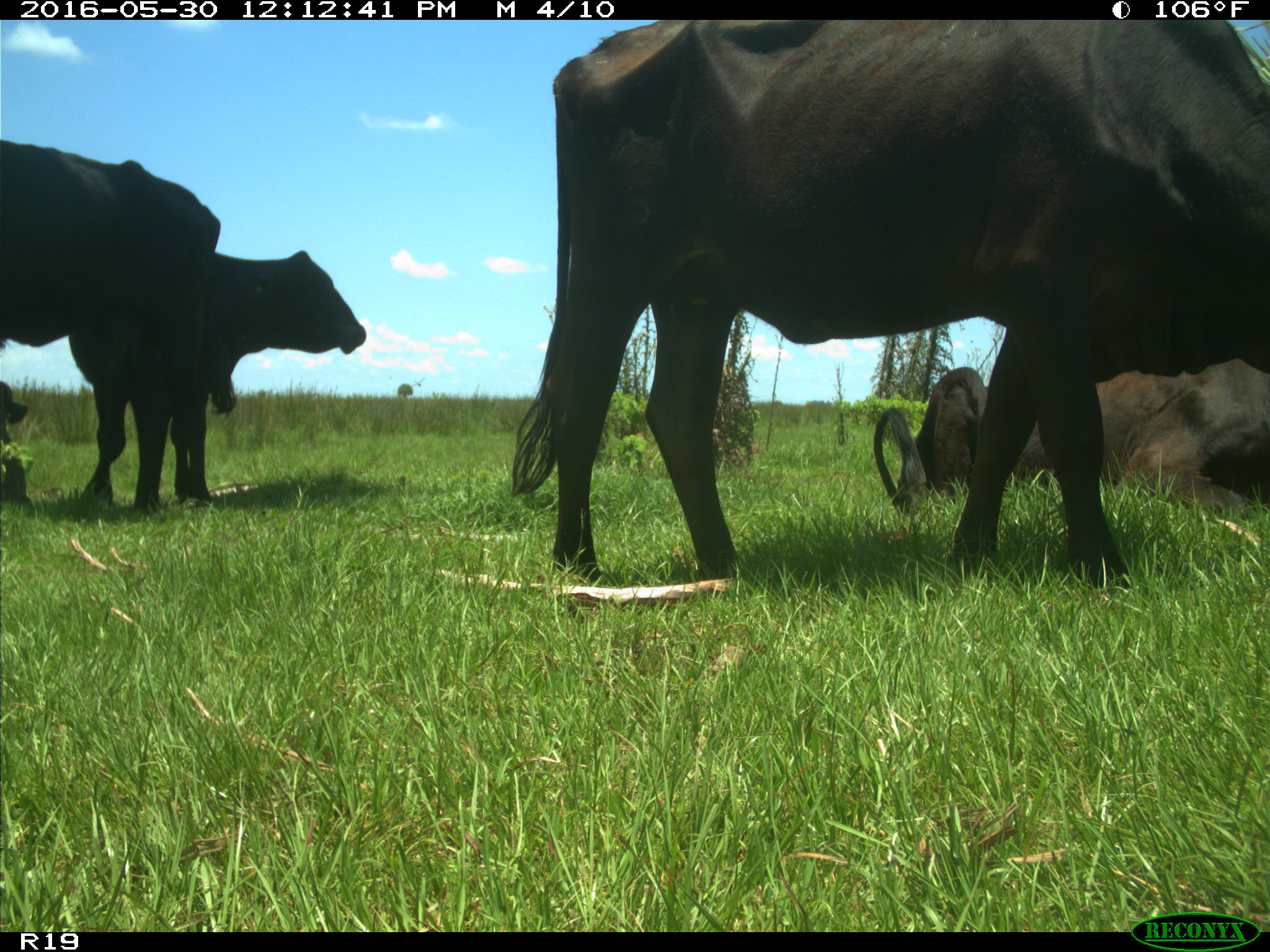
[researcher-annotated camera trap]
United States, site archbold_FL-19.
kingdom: Animalia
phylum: Chordata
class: Mammalia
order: Artiodactyla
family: Bovidae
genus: Bos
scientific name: Bos taurus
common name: domestic cow